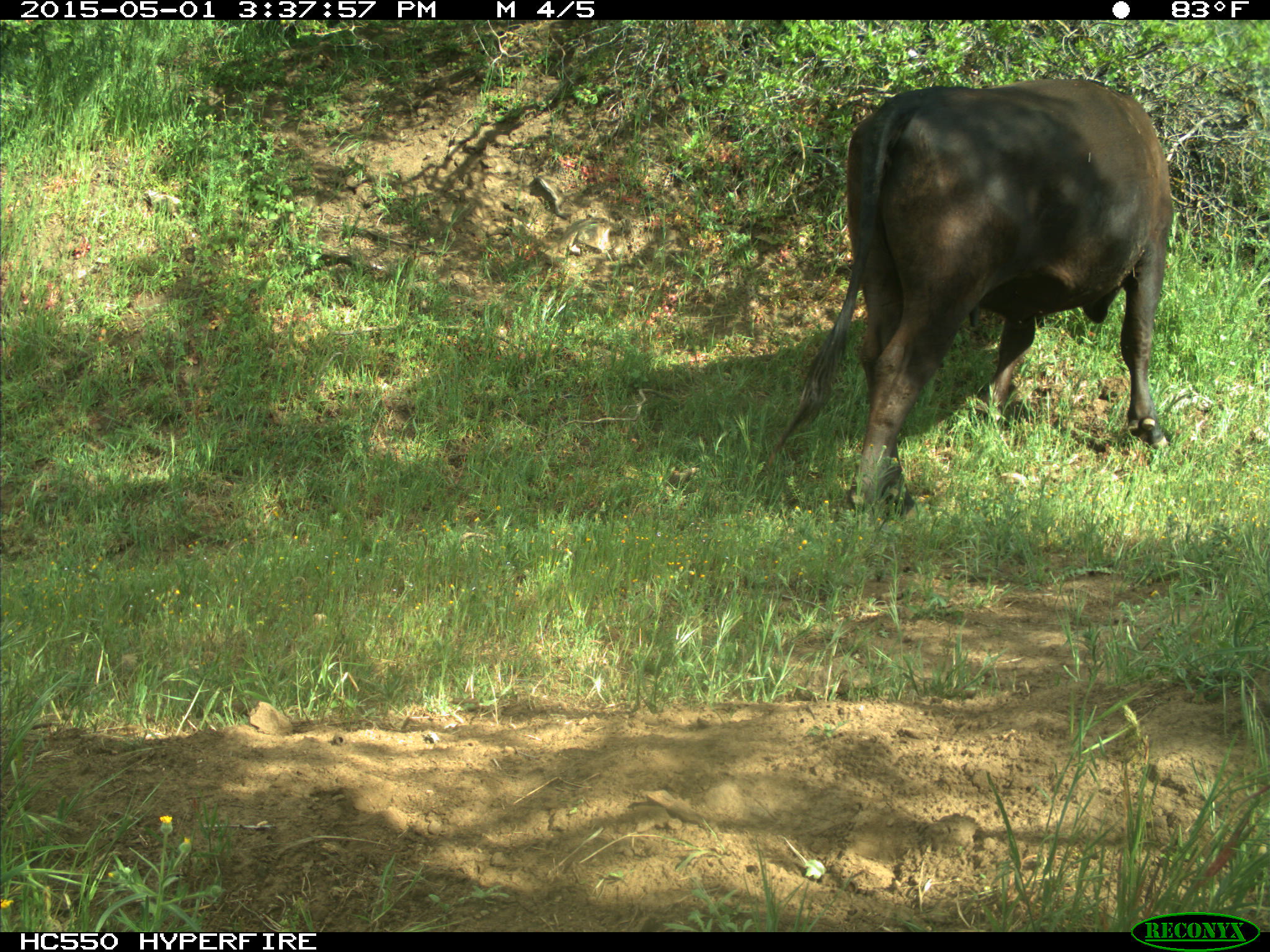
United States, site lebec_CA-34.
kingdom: Animalia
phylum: Chordata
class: Mammalia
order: Artiodactyla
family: Bovidae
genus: Bos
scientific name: Bos taurus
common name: domestic cow